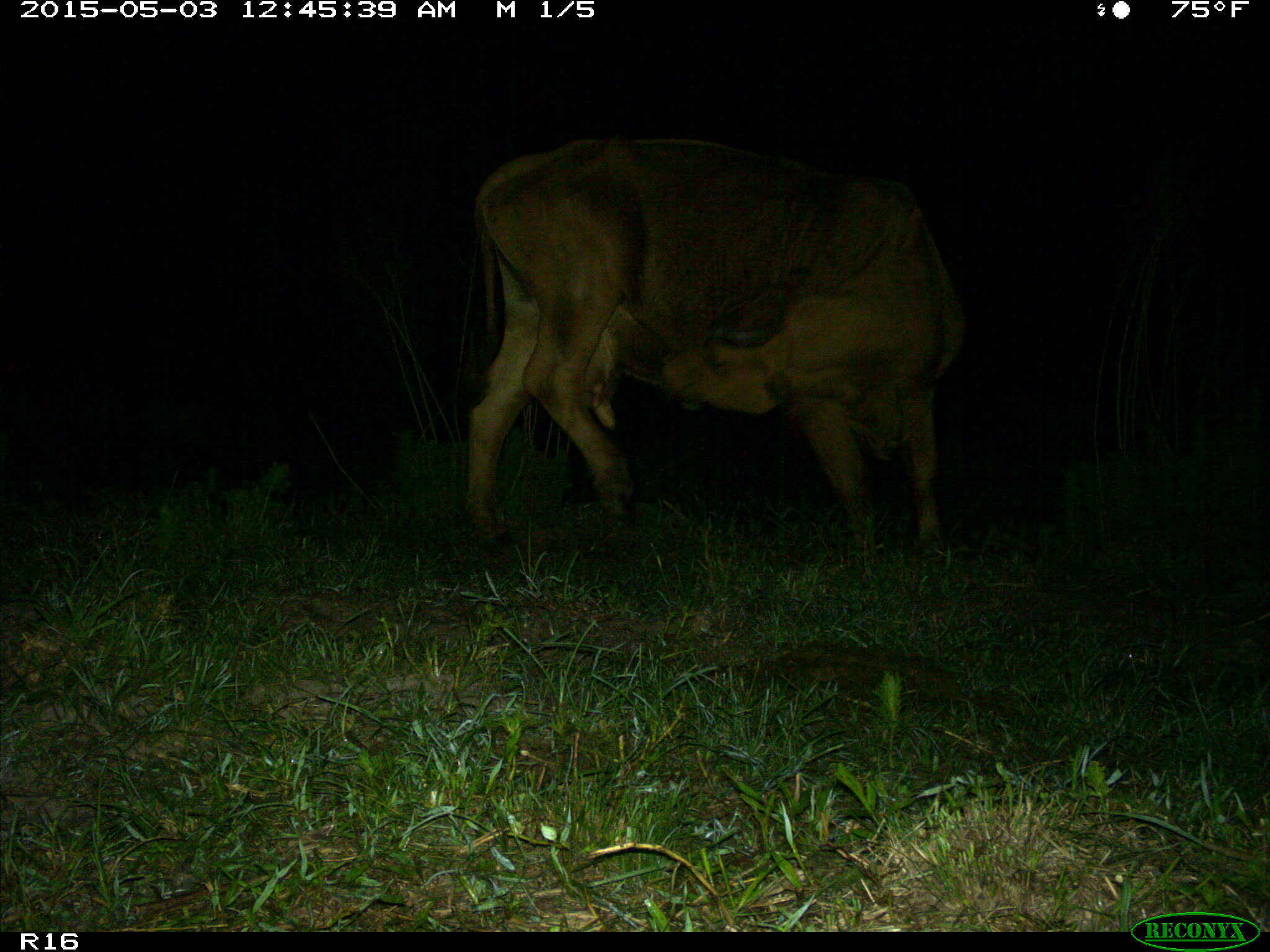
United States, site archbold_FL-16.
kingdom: Animalia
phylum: Chordata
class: Mammalia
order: Artiodactyla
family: Bovidae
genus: Bos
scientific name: Bos taurus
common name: domestic cow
Bos taurus (domestic cow).